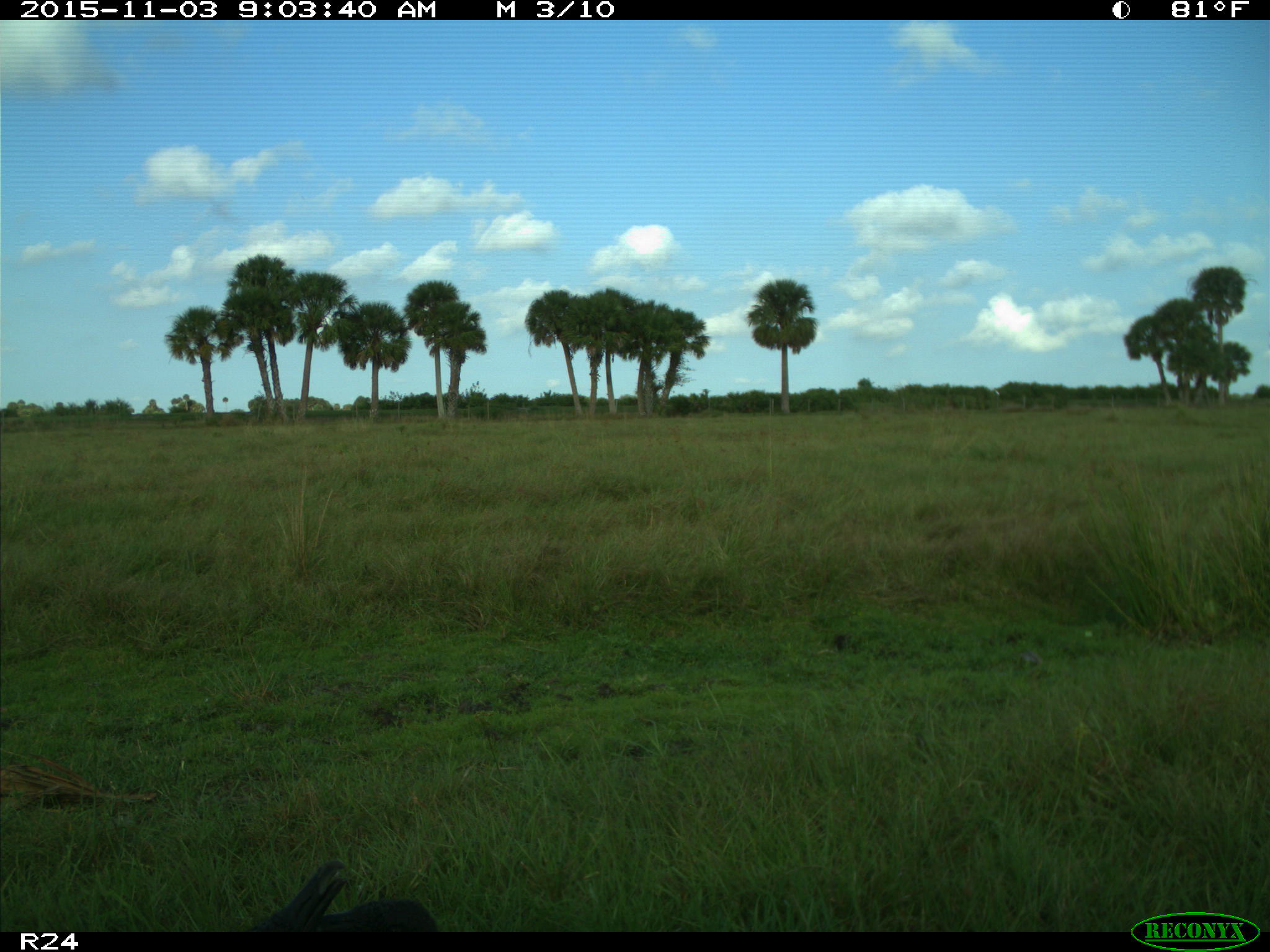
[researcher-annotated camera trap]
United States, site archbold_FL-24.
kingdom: Animalia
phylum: Chordata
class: Aves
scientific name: Aves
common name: birds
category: unidentified bird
Unidentified bird (birds) (Aves).